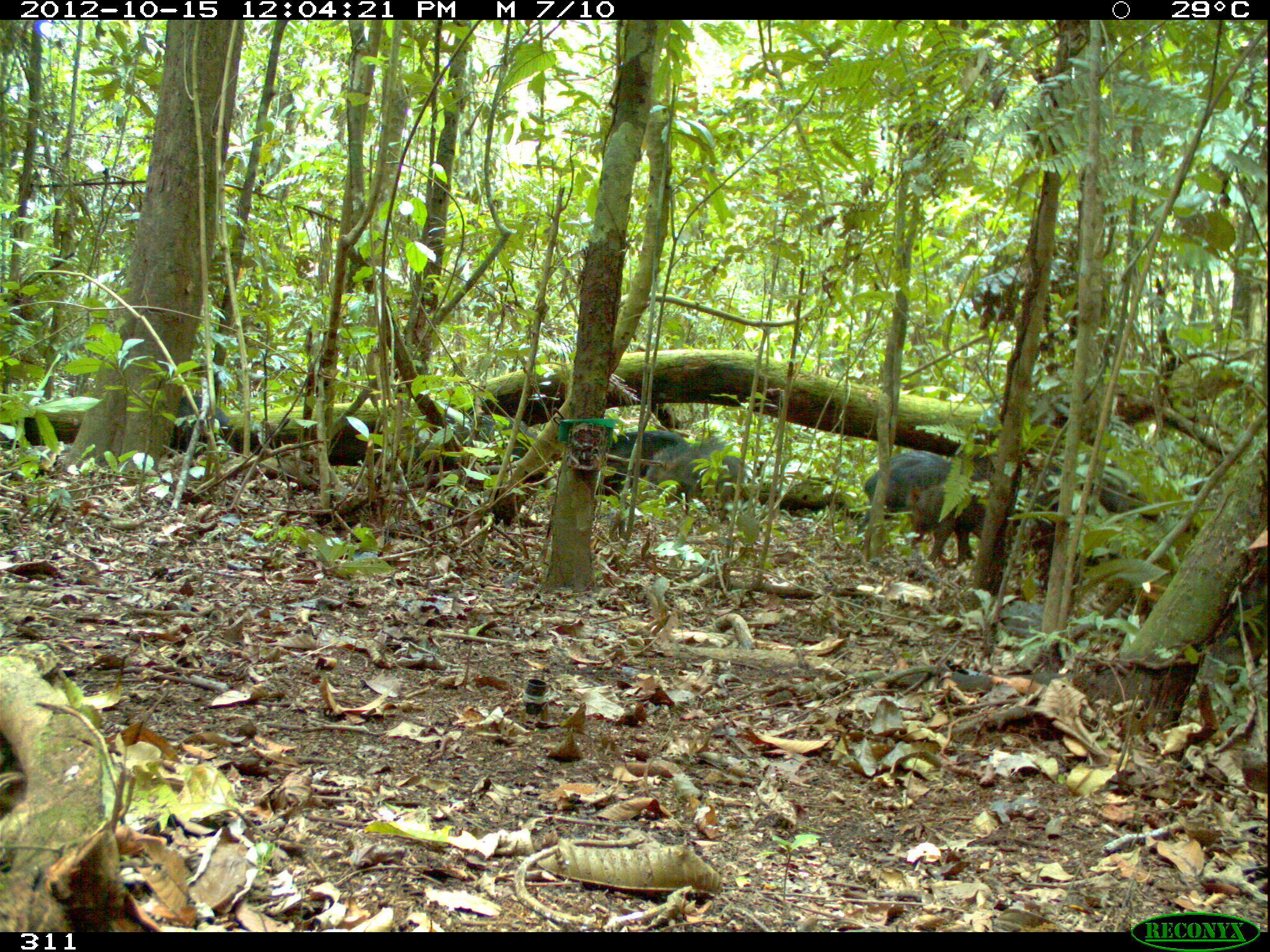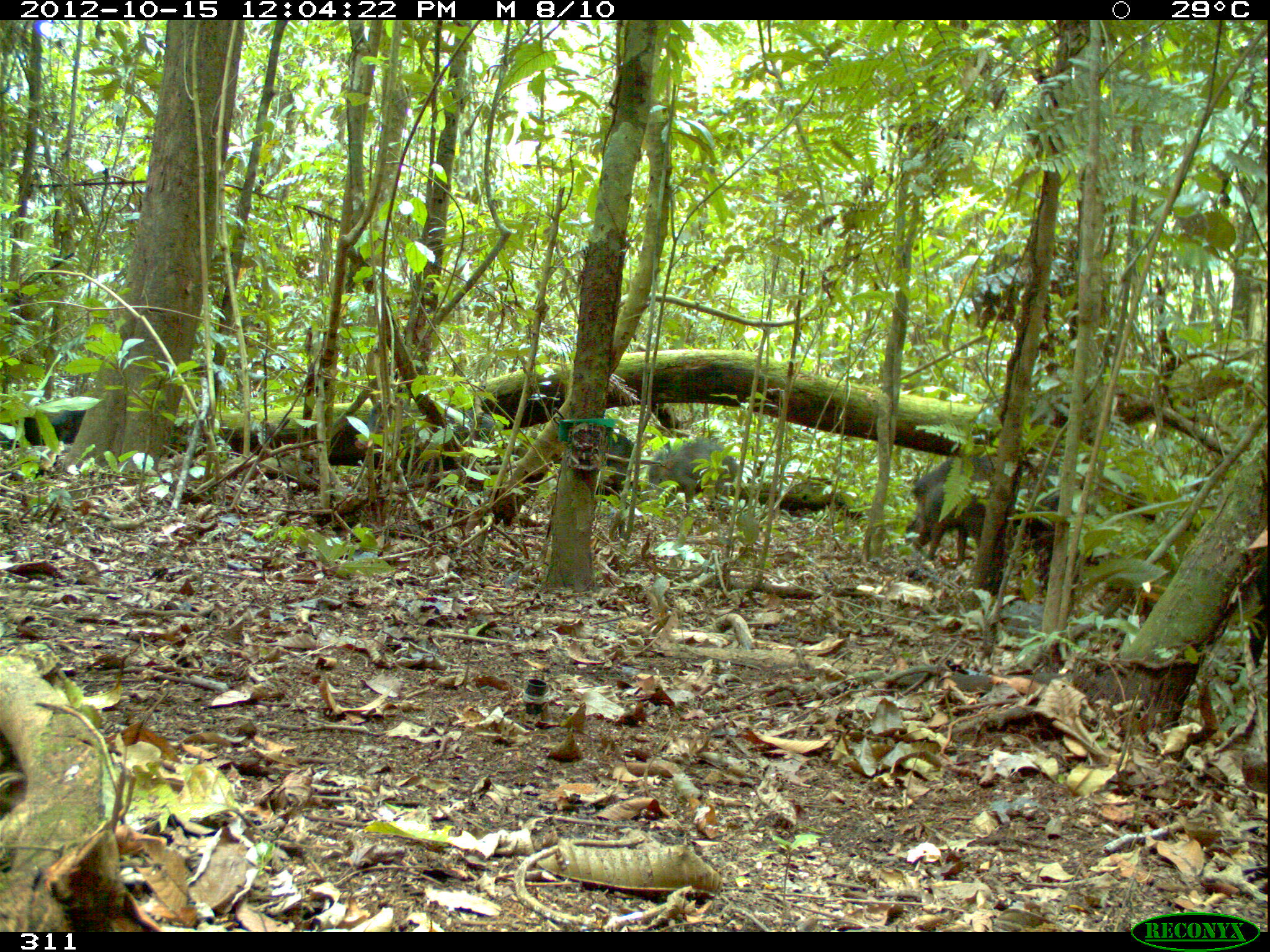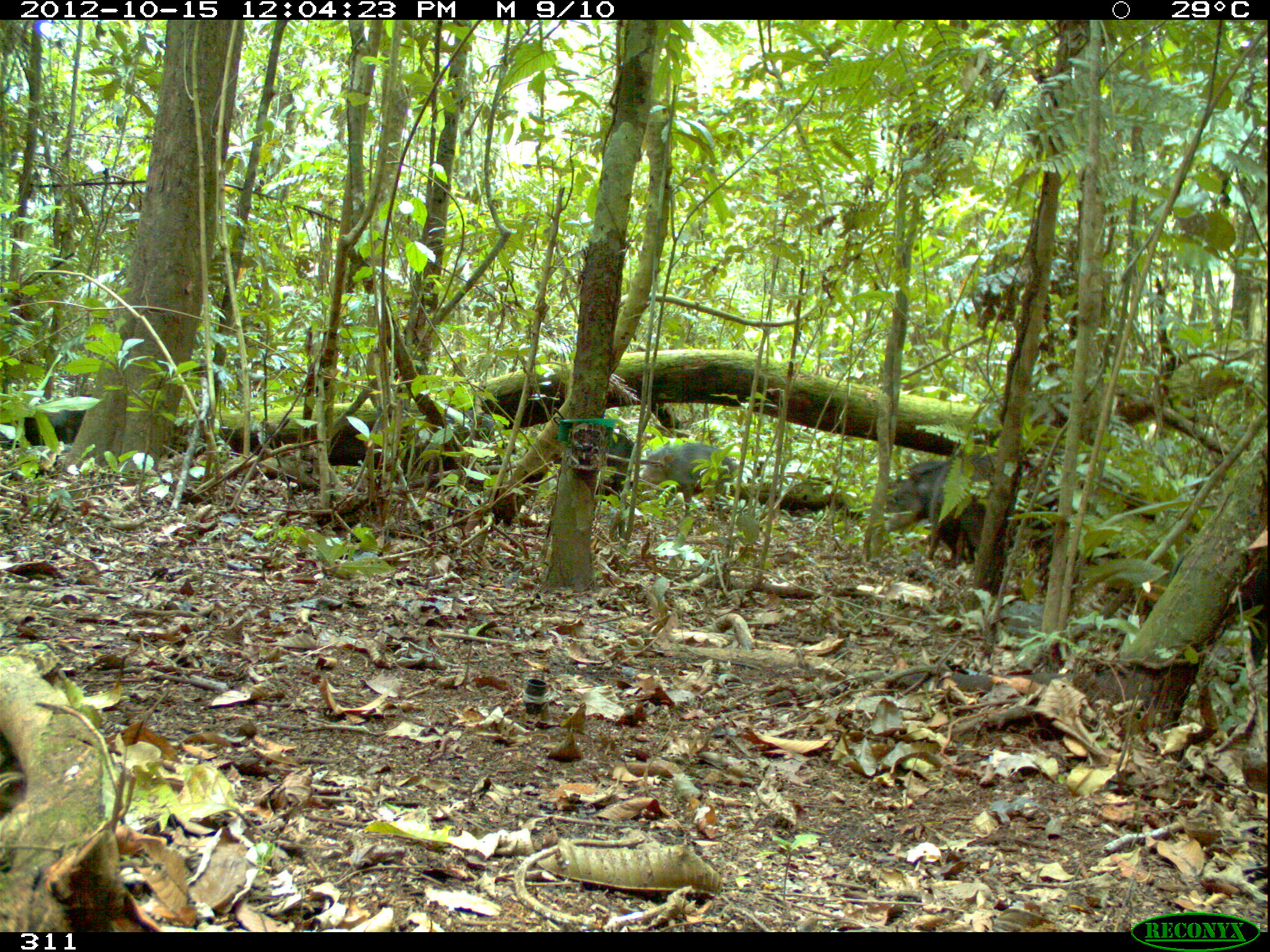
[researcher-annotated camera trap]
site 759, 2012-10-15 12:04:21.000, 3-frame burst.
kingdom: Animalia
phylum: Chordata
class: Mammalia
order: Artiodactyla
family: Tayassuidae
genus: Tayassu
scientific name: Tayassu pecari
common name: white-lipped peccary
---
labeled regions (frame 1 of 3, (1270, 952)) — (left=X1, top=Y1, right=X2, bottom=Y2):
tayassu pecari: (left=1027, top=460, right=1154, bottom=589); (left=855, top=450, right=989, bottom=568); (left=435, top=411, right=562, bottom=501); (left=907, top=478, right=1011, bottom=566); (left=645, top=438, right=750, bottom=525); (left=595, top=429, right=686, bottom=518); (left=166, top=394, right=245, bottom=465)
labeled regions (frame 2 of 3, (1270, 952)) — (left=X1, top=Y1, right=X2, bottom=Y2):
tayassu pecari: (left=905, top=450, right=1082, bottom=586); (left=354, top=397, right=497, bottom=502); (left=647, top=438, right=741, bottom=521); (left=555, top=425, right=639, bottom=517)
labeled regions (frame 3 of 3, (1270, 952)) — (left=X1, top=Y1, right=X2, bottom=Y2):
tayassu pecari: (left=886, top=447, right=997, bottom=575); (left=949, top=451, right=1059, bottom=530); (left=635, top=442, right=737, bottom=518)